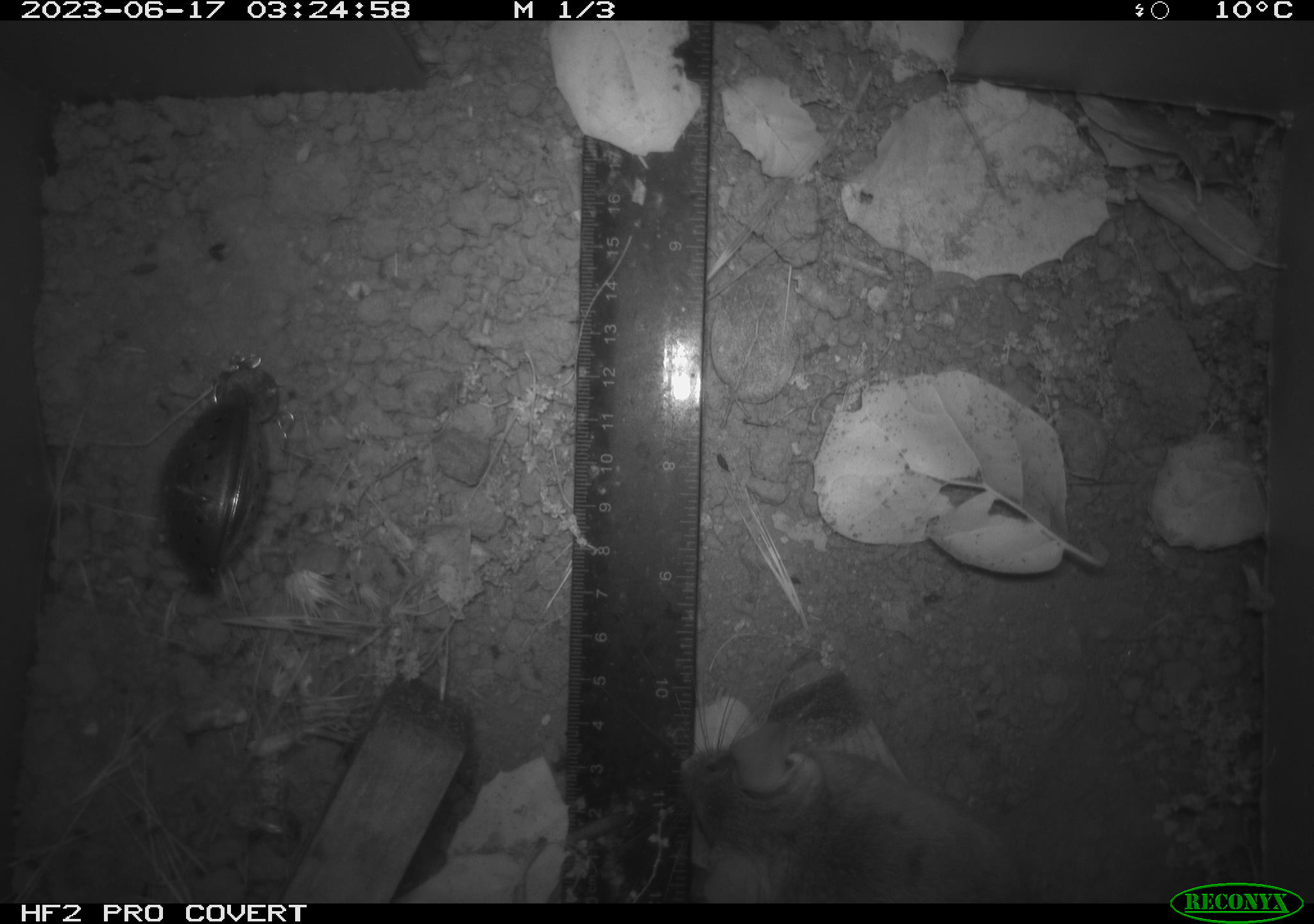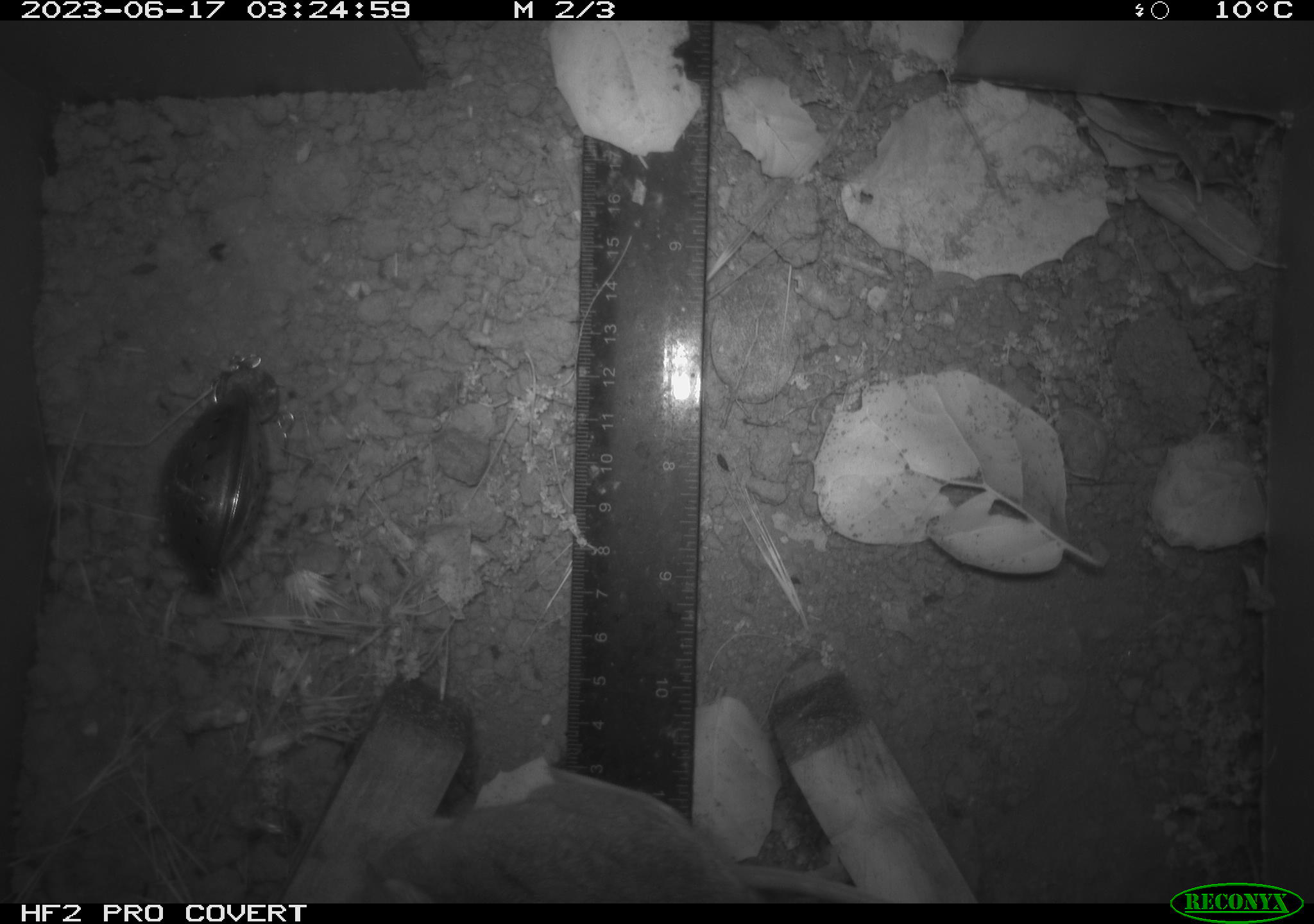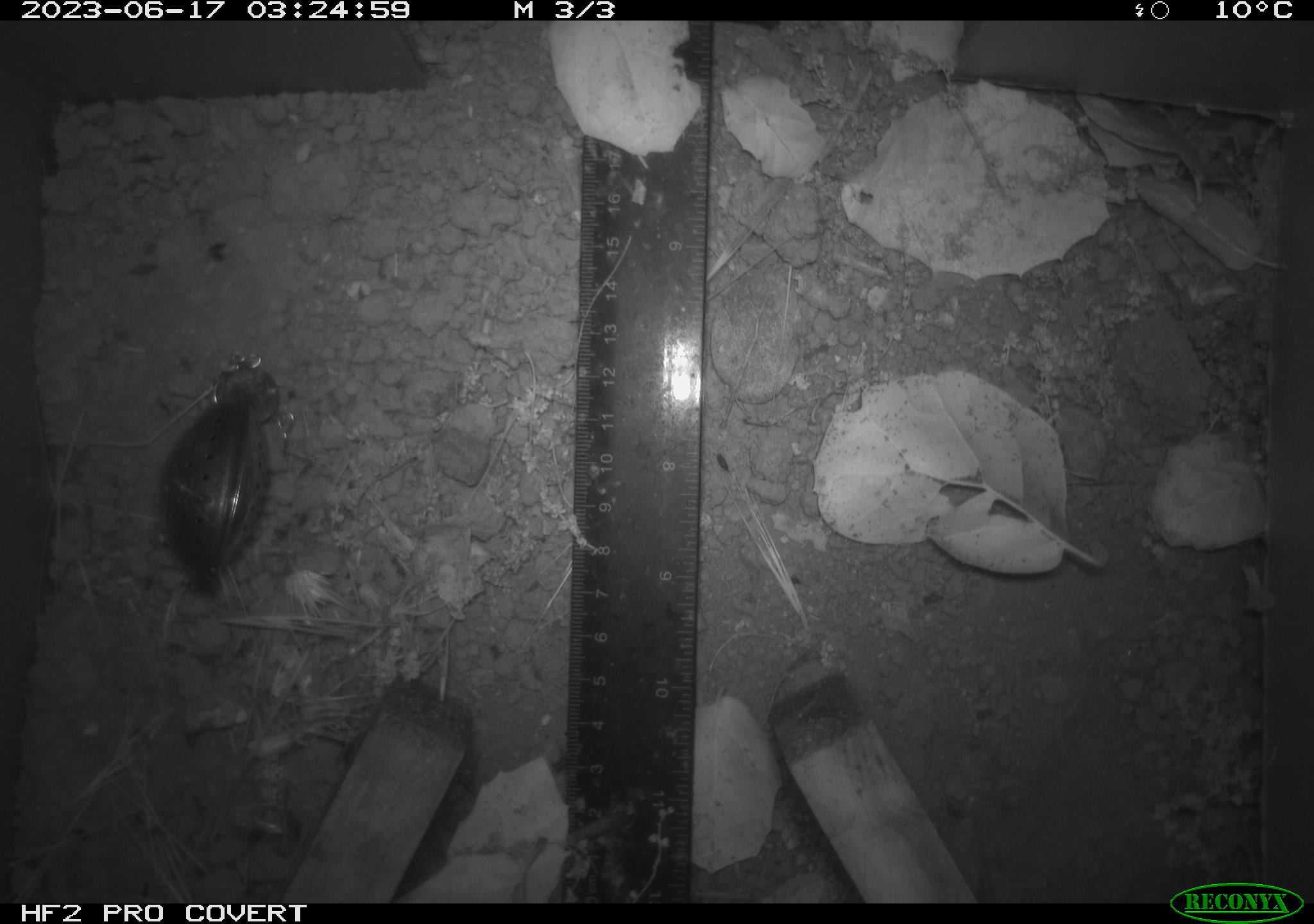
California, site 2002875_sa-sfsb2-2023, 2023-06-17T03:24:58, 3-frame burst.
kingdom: Animalia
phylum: Chordata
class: Mammalia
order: Rodentia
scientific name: Rodentia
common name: mouse species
Mouse species (Rodentia).